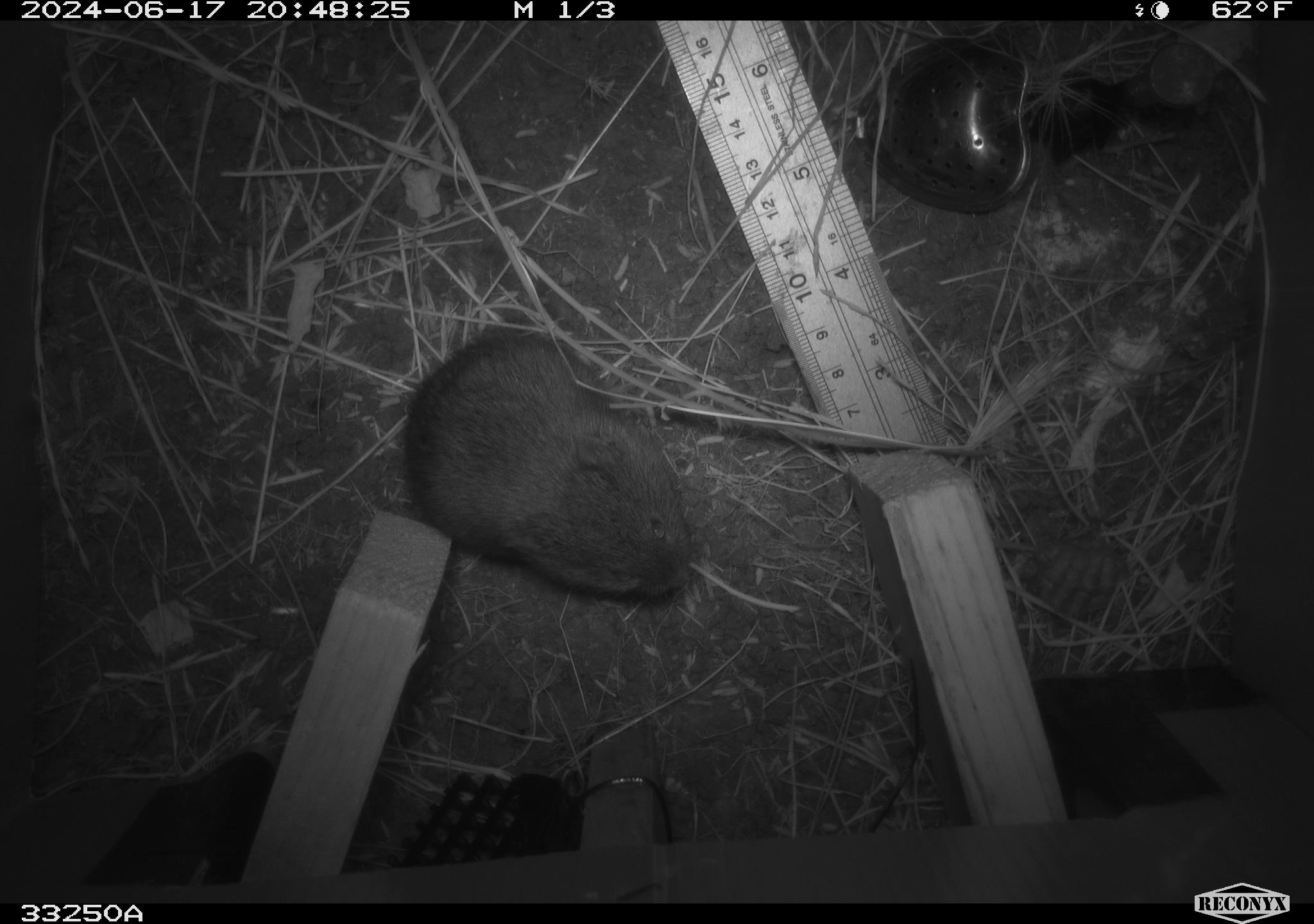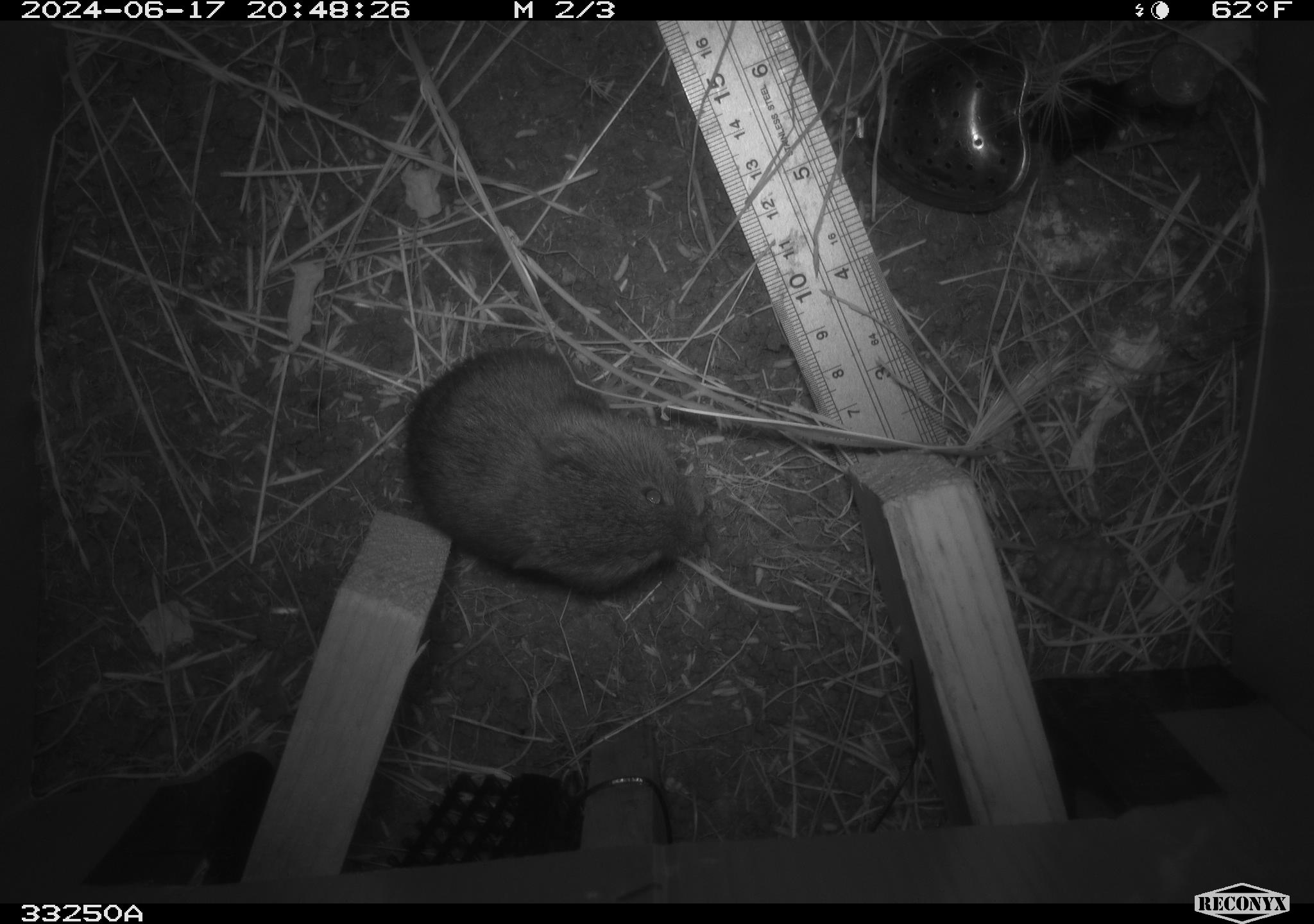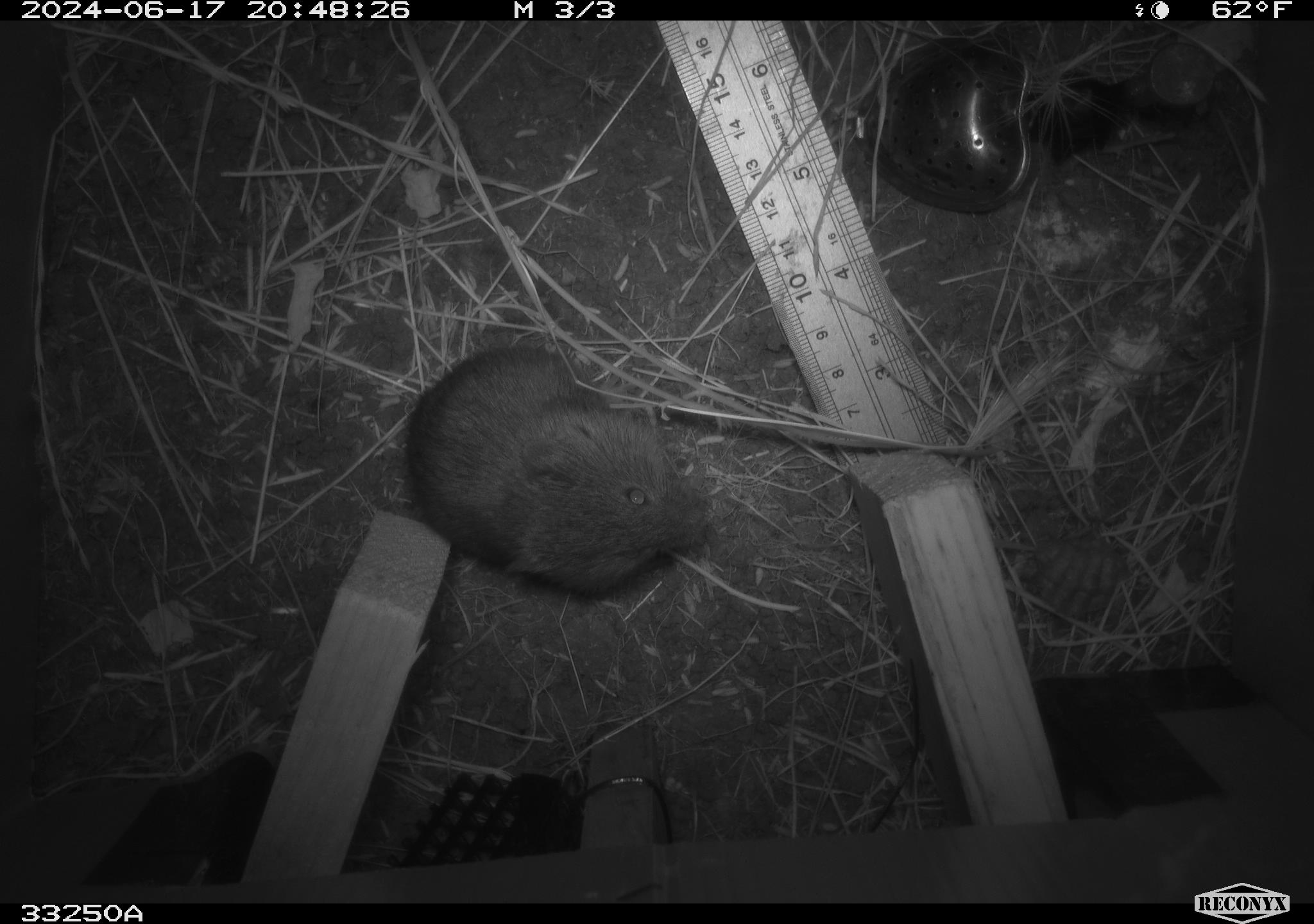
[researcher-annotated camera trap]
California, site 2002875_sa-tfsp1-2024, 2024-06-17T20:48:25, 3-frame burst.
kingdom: Animalia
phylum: Chordata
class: Mammalia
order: Rodentia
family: Cricetidae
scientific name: Arvicolinae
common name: voles, lemmings, and muskrats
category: arvicolinae subfamily